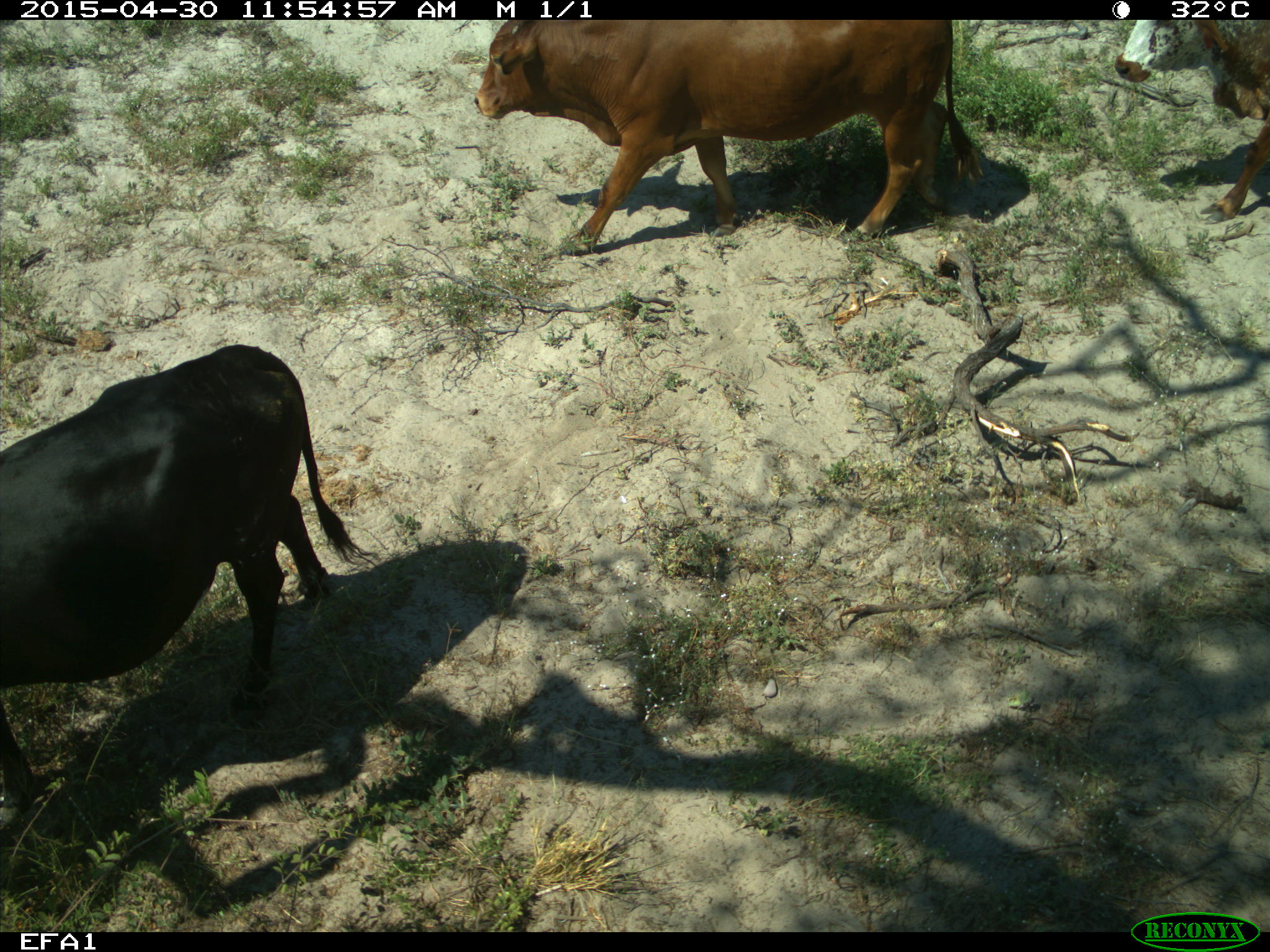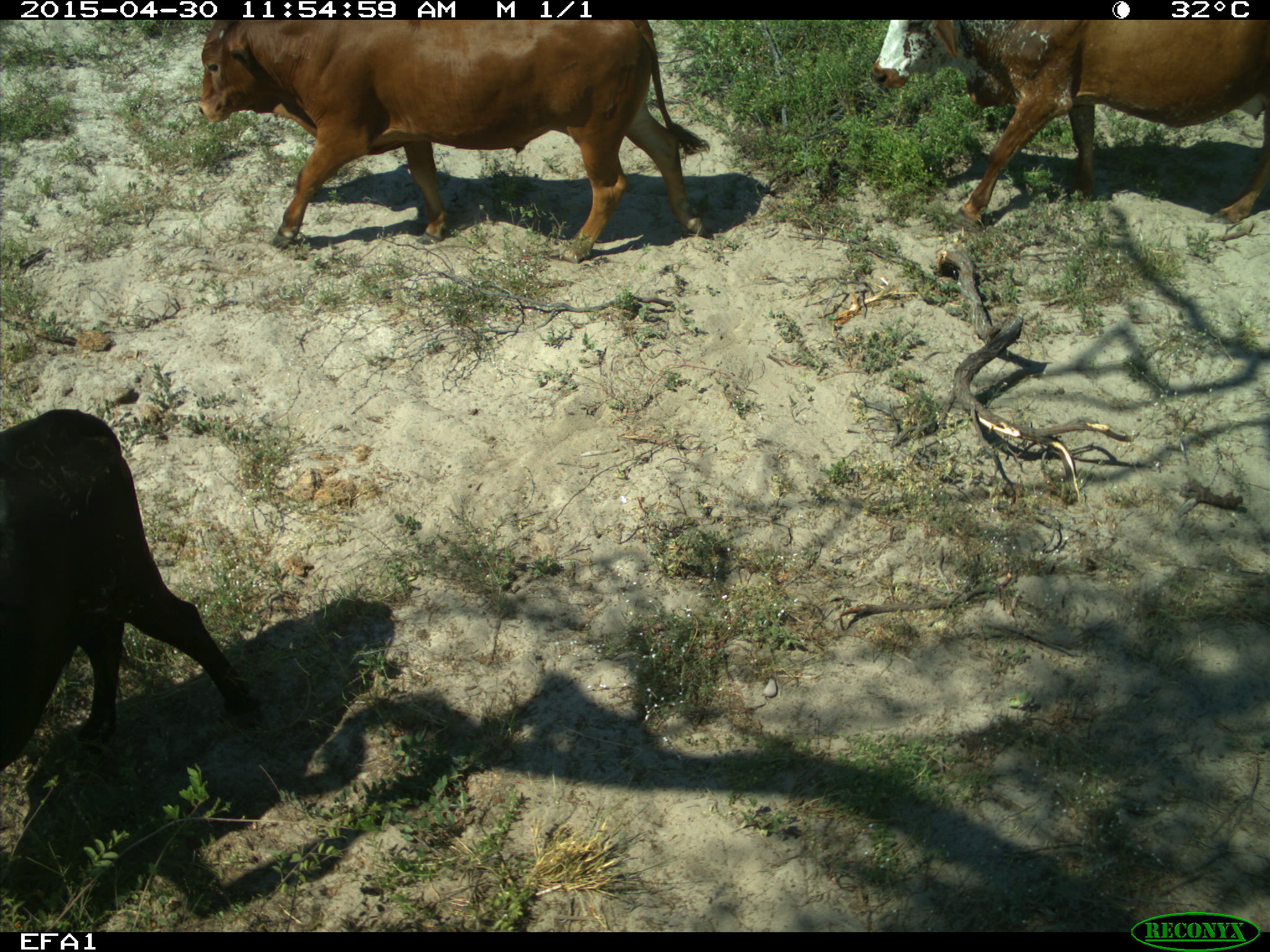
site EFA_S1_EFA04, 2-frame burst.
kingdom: Animalia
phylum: Chordata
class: Mammalia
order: Artiodactyla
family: Bovidae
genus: Bos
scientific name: Bos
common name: cattle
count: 3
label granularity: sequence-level